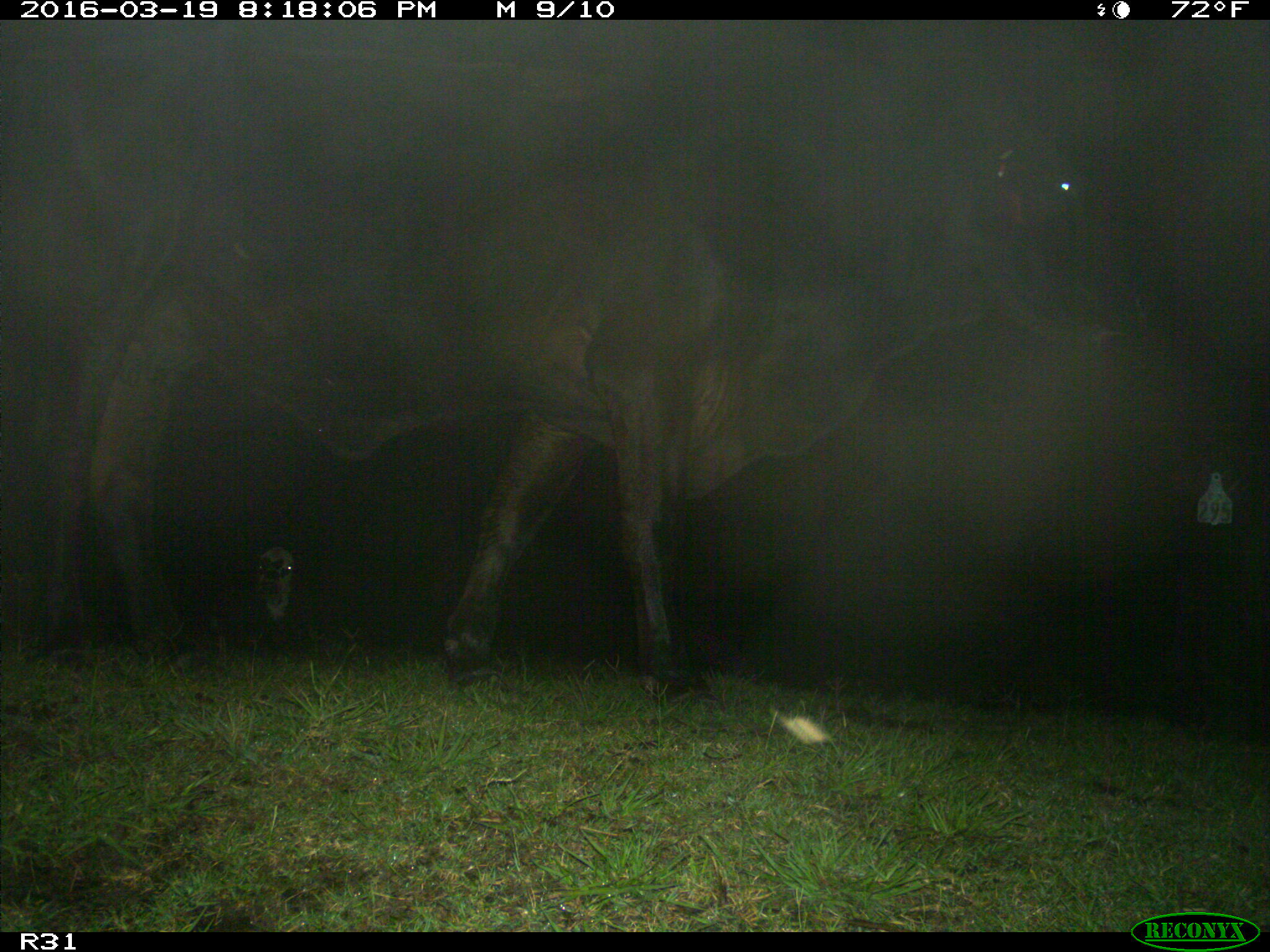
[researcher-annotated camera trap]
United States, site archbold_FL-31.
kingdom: Animalia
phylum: Chordata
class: Mammalia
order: Artiodactyla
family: Bovidae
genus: Bos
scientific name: Bos taurus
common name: domestic cow